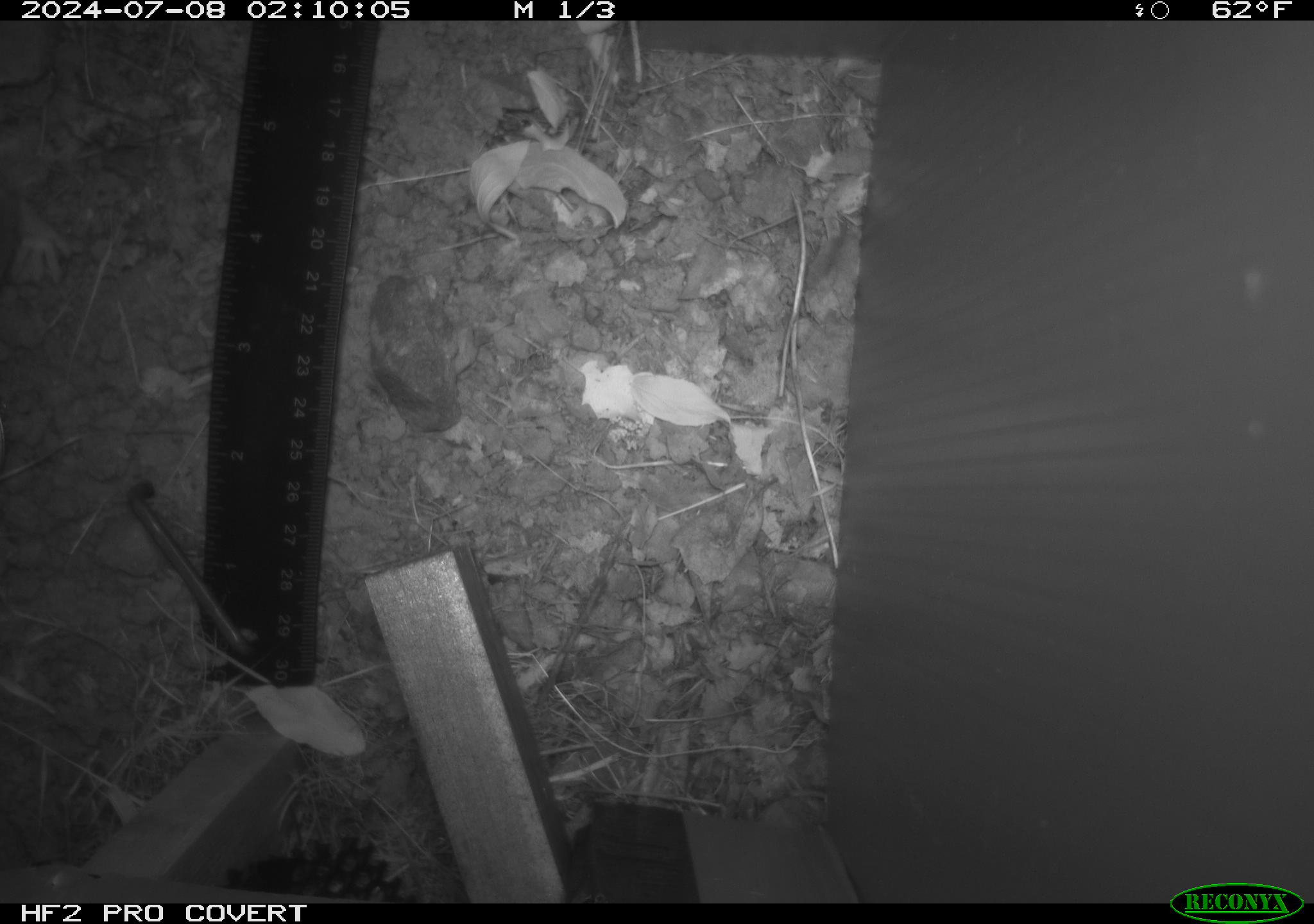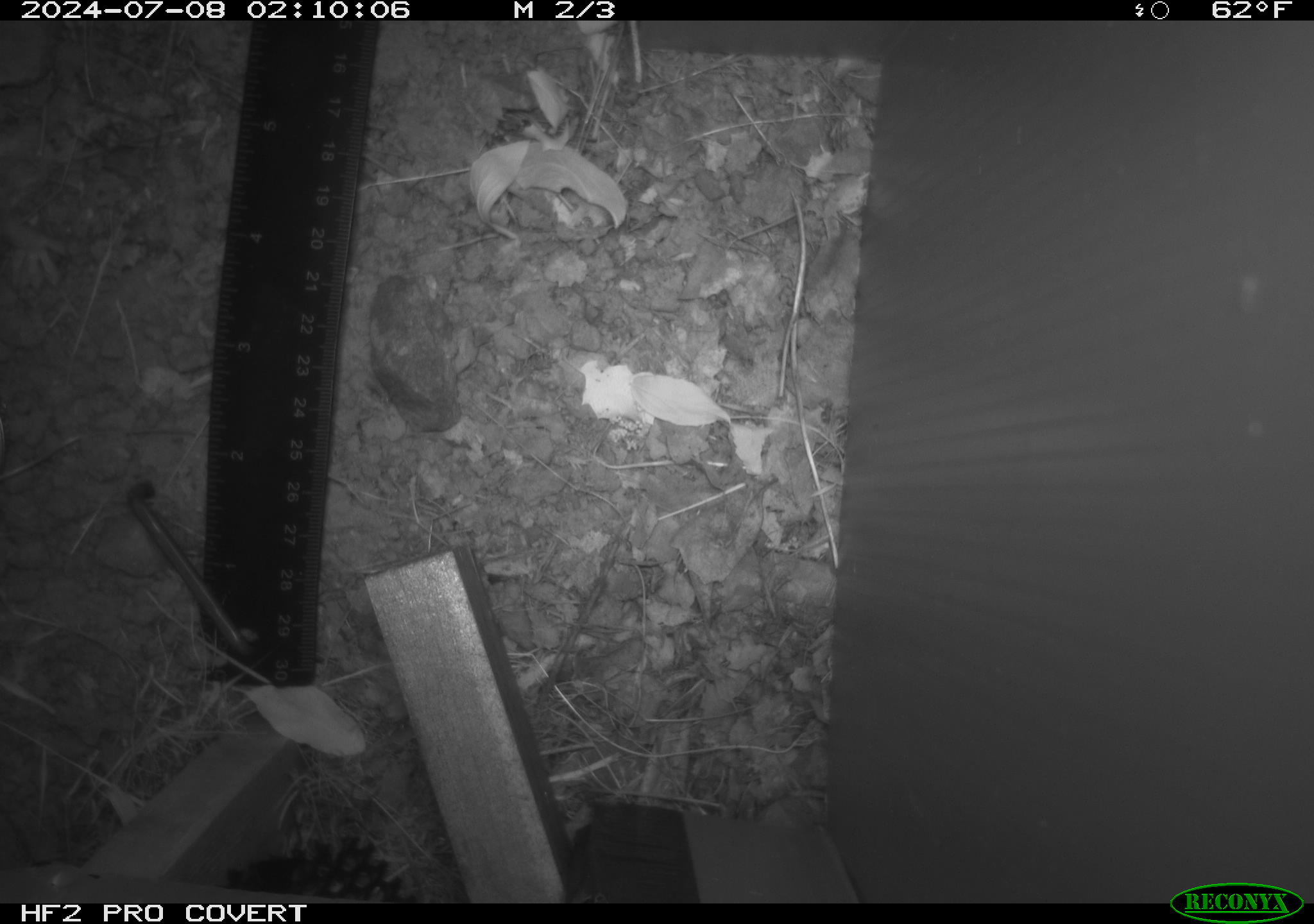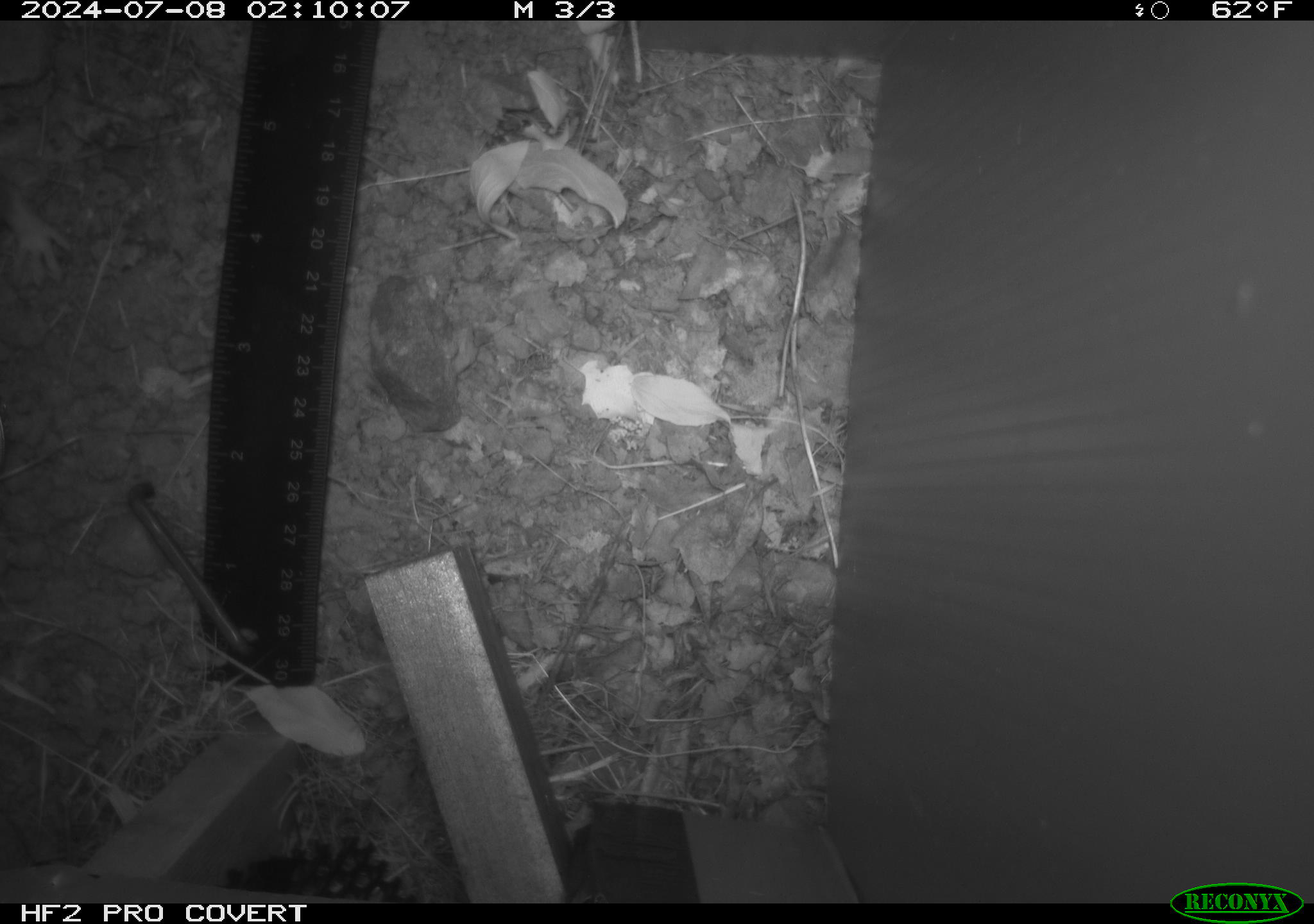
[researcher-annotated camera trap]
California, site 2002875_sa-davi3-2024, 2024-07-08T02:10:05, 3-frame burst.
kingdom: Animalia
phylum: Chordata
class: Mammalia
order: Rodentia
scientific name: Rodentia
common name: rodent